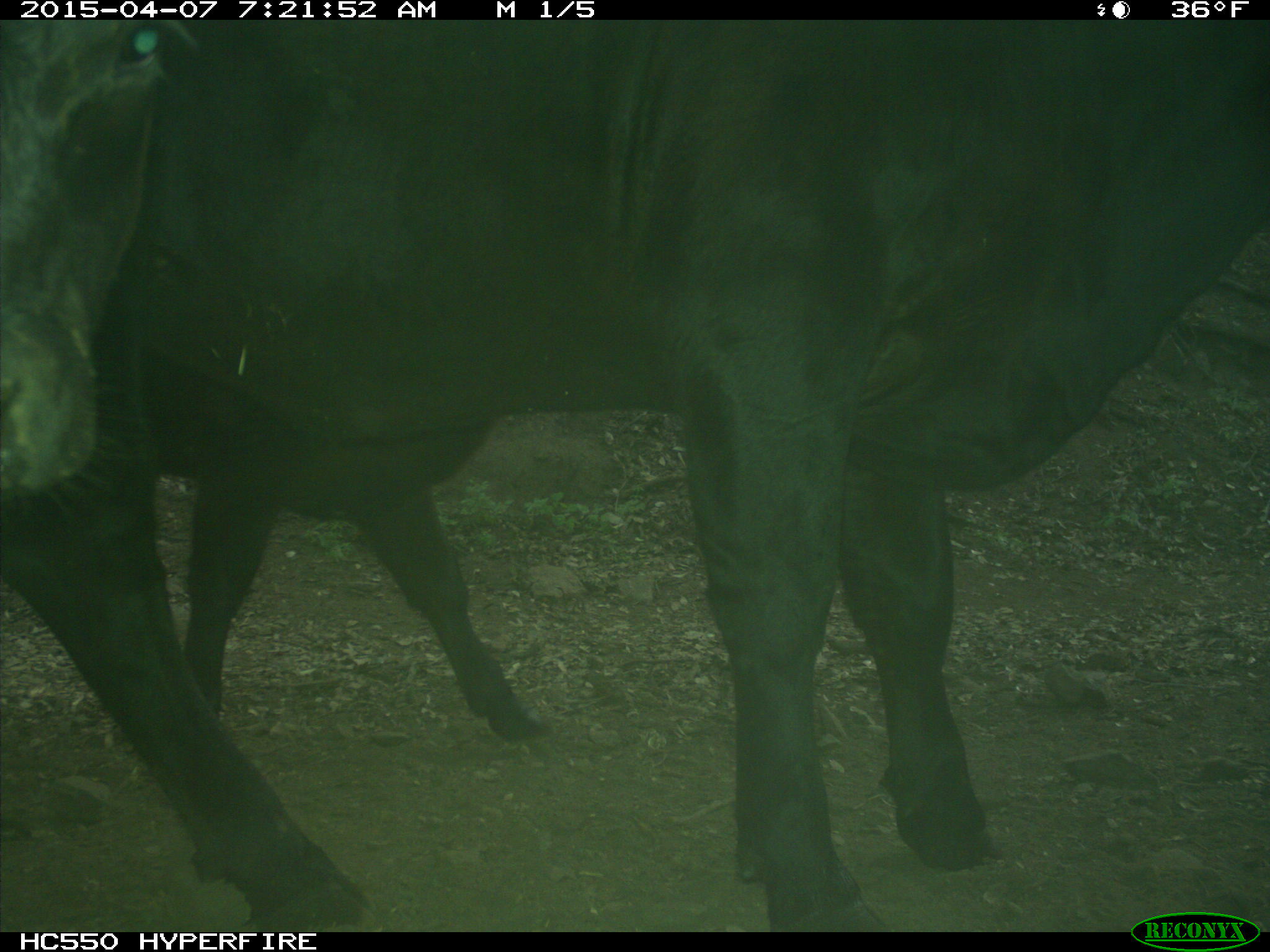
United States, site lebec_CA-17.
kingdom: Animalia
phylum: Chordata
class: Mammalia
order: Artiodactyla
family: Bovidae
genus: Bos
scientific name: Bos taurus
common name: domestic cow